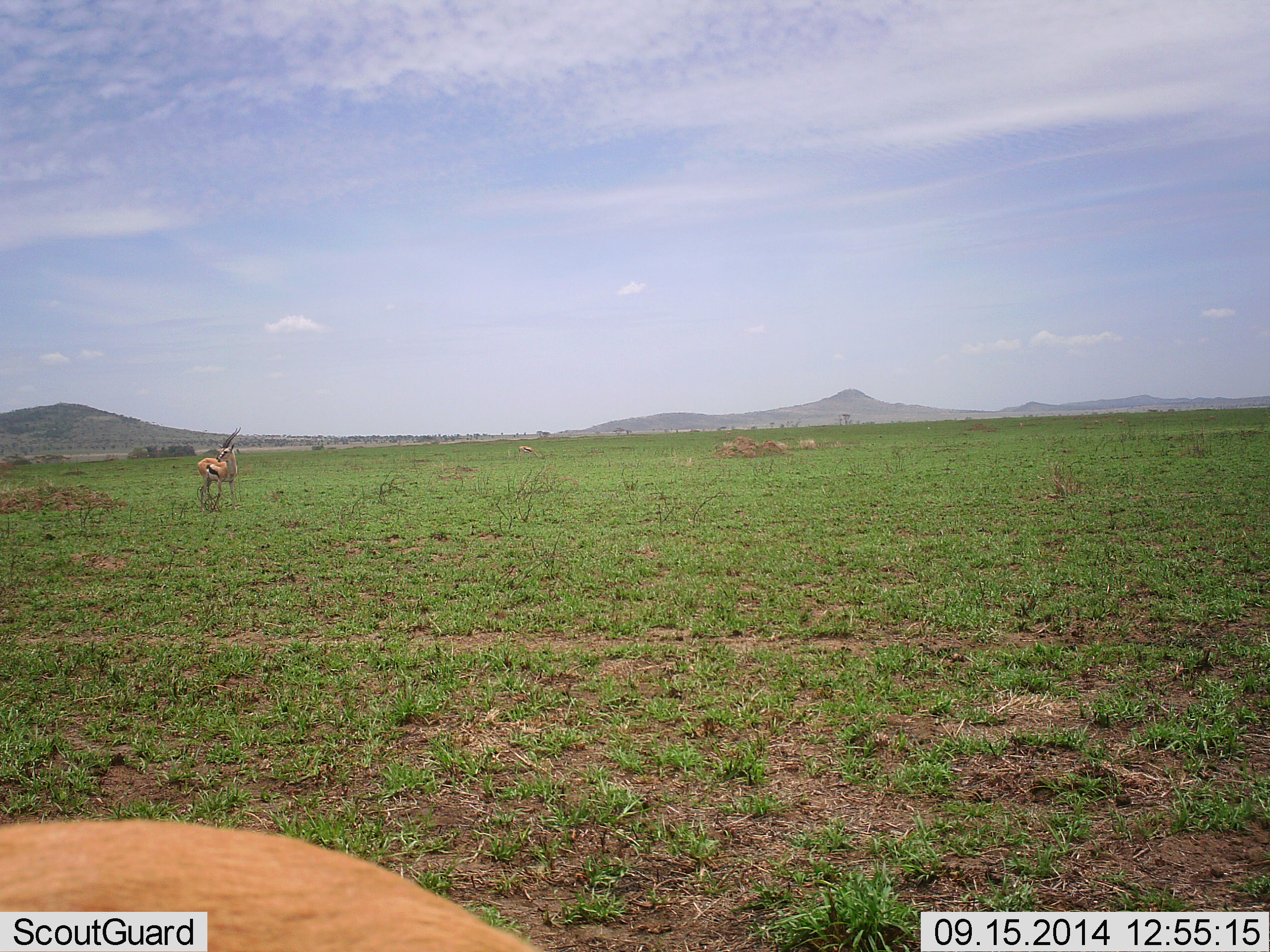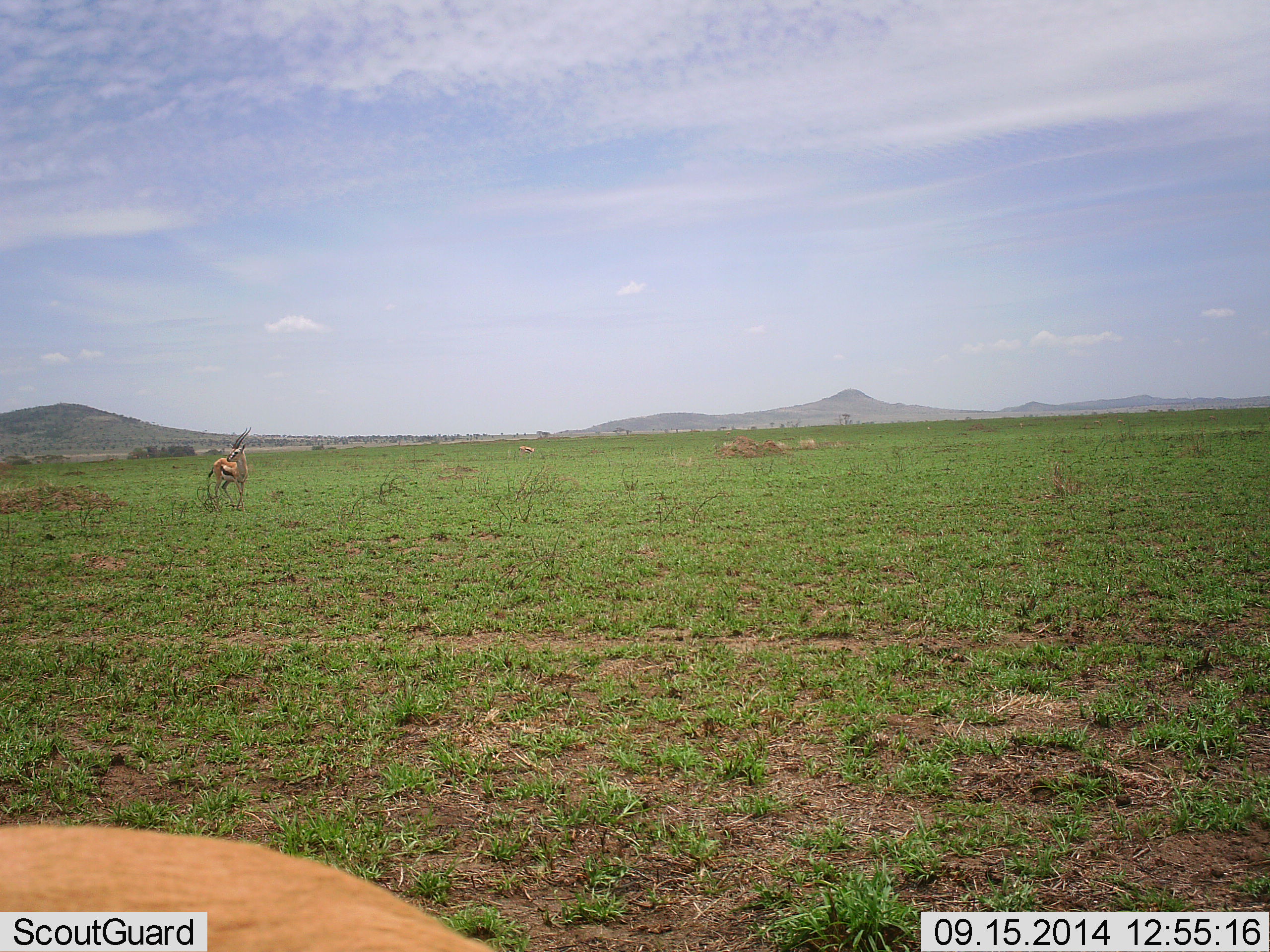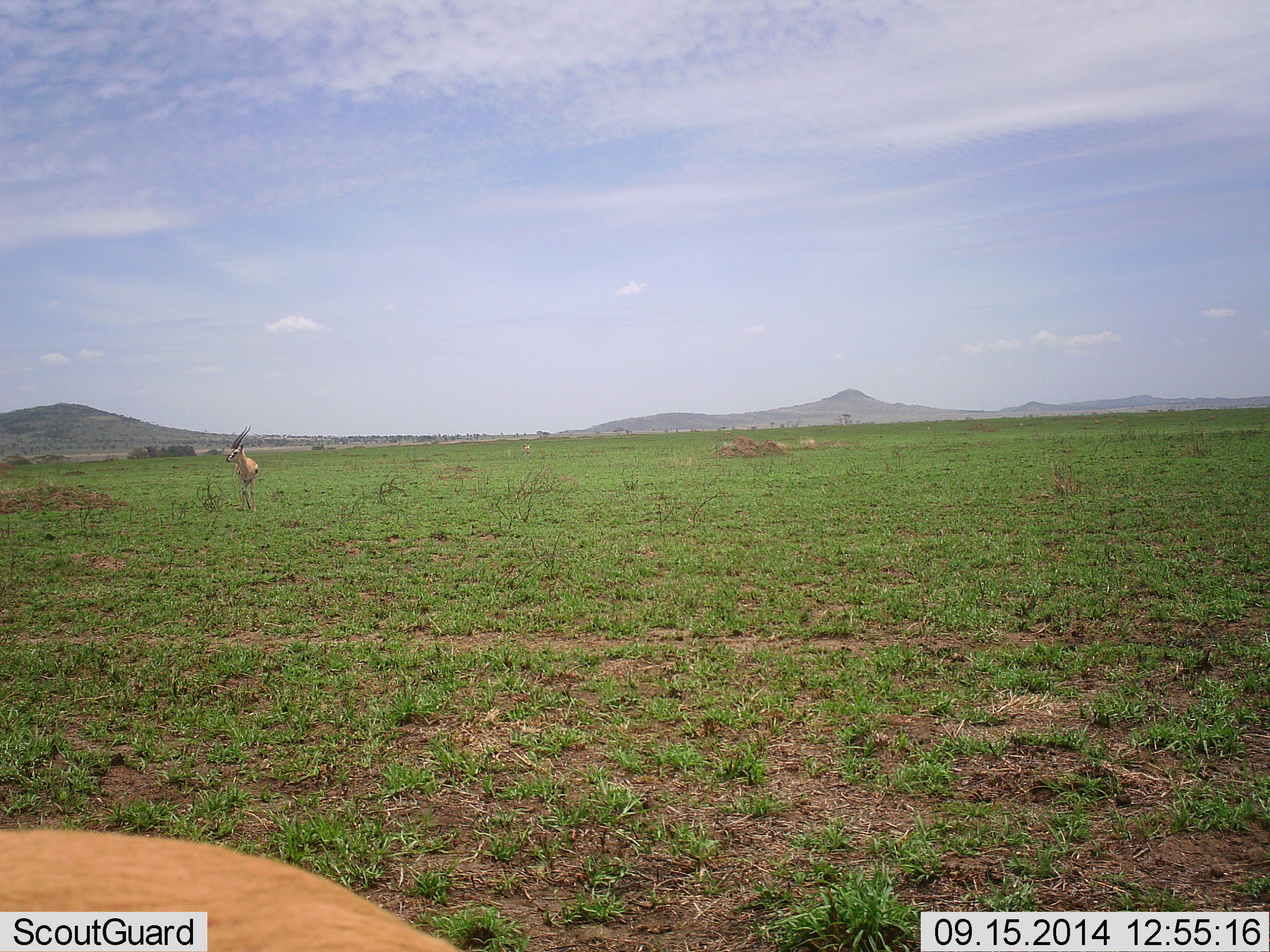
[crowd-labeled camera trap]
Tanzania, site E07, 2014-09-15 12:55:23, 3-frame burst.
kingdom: Animalia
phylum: Chordata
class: Mammalia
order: Artiodactyla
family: Bovidae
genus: Eudorcas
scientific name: Eudorcas thomsonii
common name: thomson's gazelle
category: gazellethomsons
Gazellethomsons (thomson's gazelle) (Eudorcas thomsonii), count 2. Behavior (volunteer vote fractions): standing 50%, resting 10%, moving 40%, interacting 0%. Young present (vote fraction): 0%. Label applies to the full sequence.